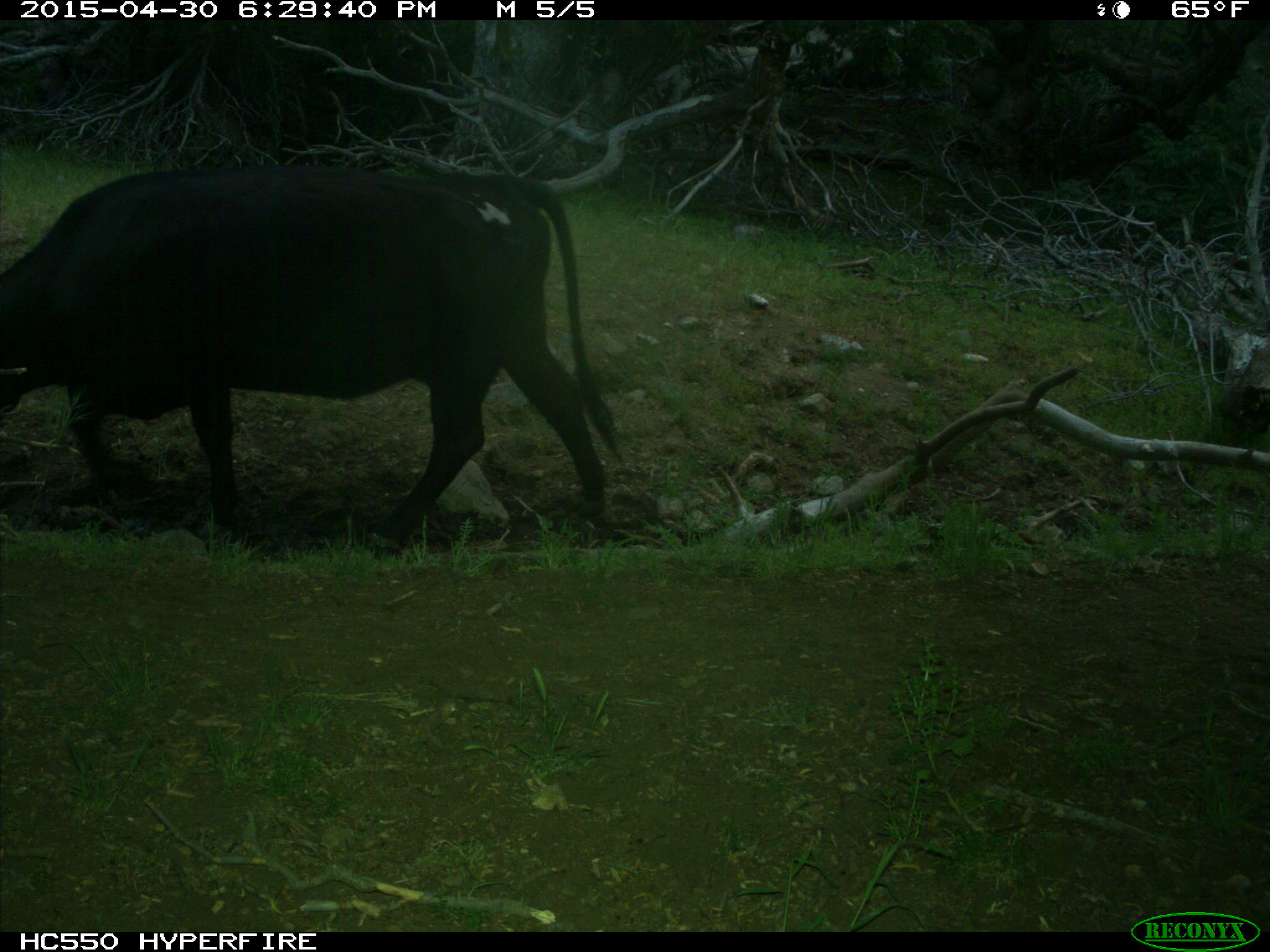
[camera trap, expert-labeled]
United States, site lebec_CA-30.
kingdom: Animalia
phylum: Chordata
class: Mammalia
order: Artiodactyla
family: Bovidae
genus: Bos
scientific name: Bos taurus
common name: domestic cow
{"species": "Bos taurus (domestic cow)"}